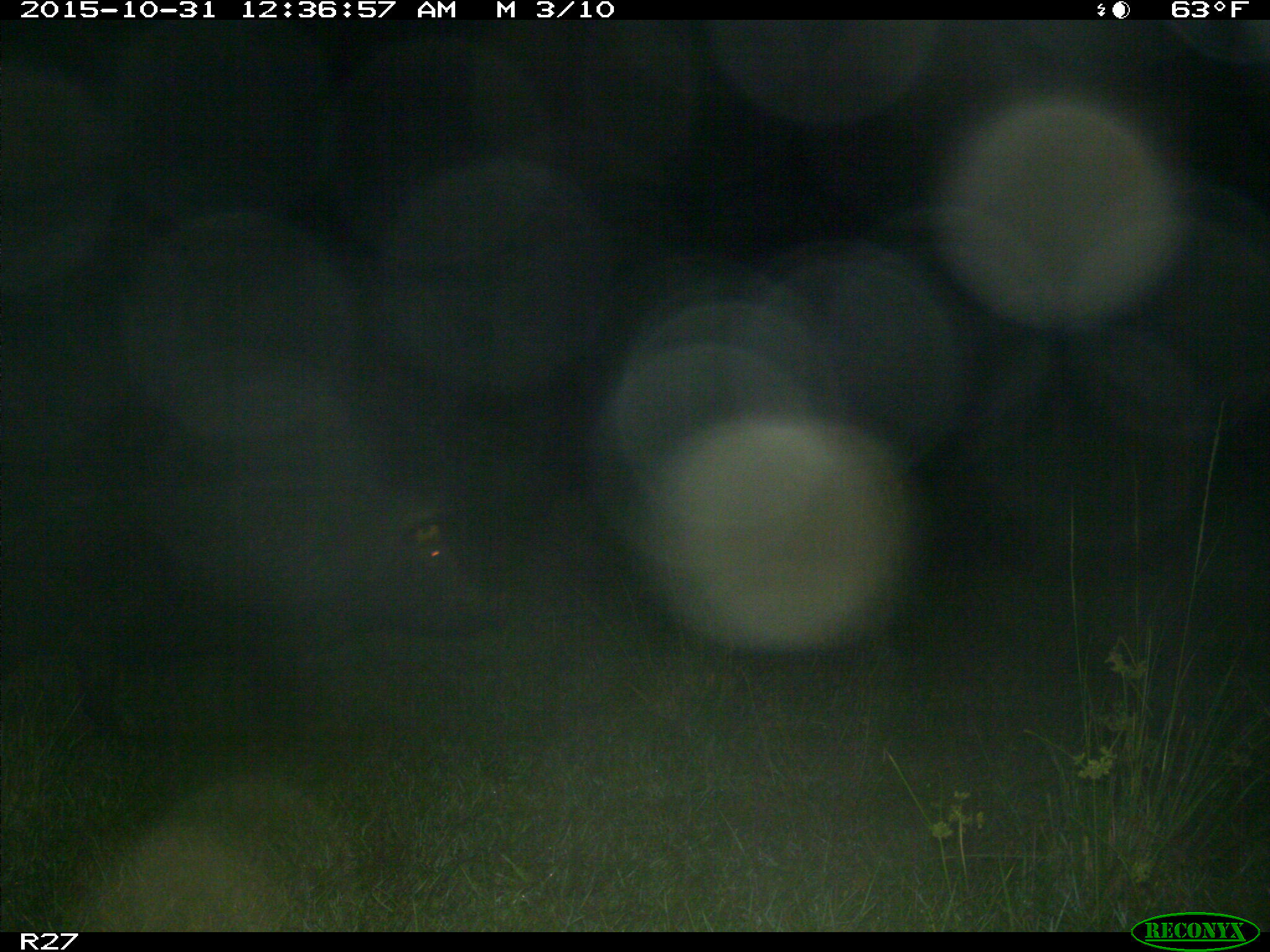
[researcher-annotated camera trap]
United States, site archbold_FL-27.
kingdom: Animalia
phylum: Chordata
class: Mammalia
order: Artiodactyla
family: Suidae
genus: Sus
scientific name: Sus scrofa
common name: wild boar